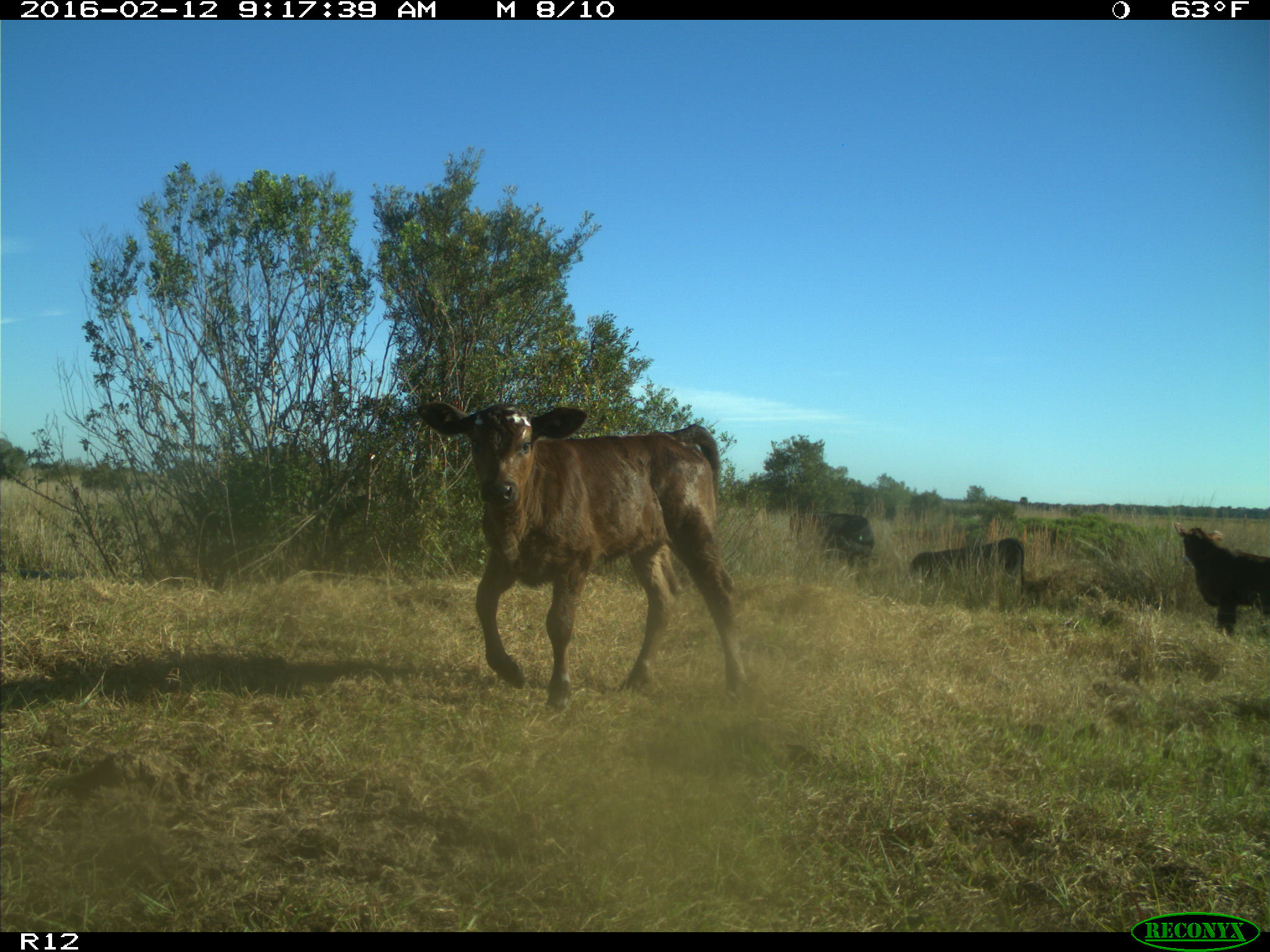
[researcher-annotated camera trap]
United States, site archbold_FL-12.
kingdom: Animalia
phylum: Chordata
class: Mammalia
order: Artiodactyla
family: Bovidae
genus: Bos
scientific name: Bos taurus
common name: domestic cow